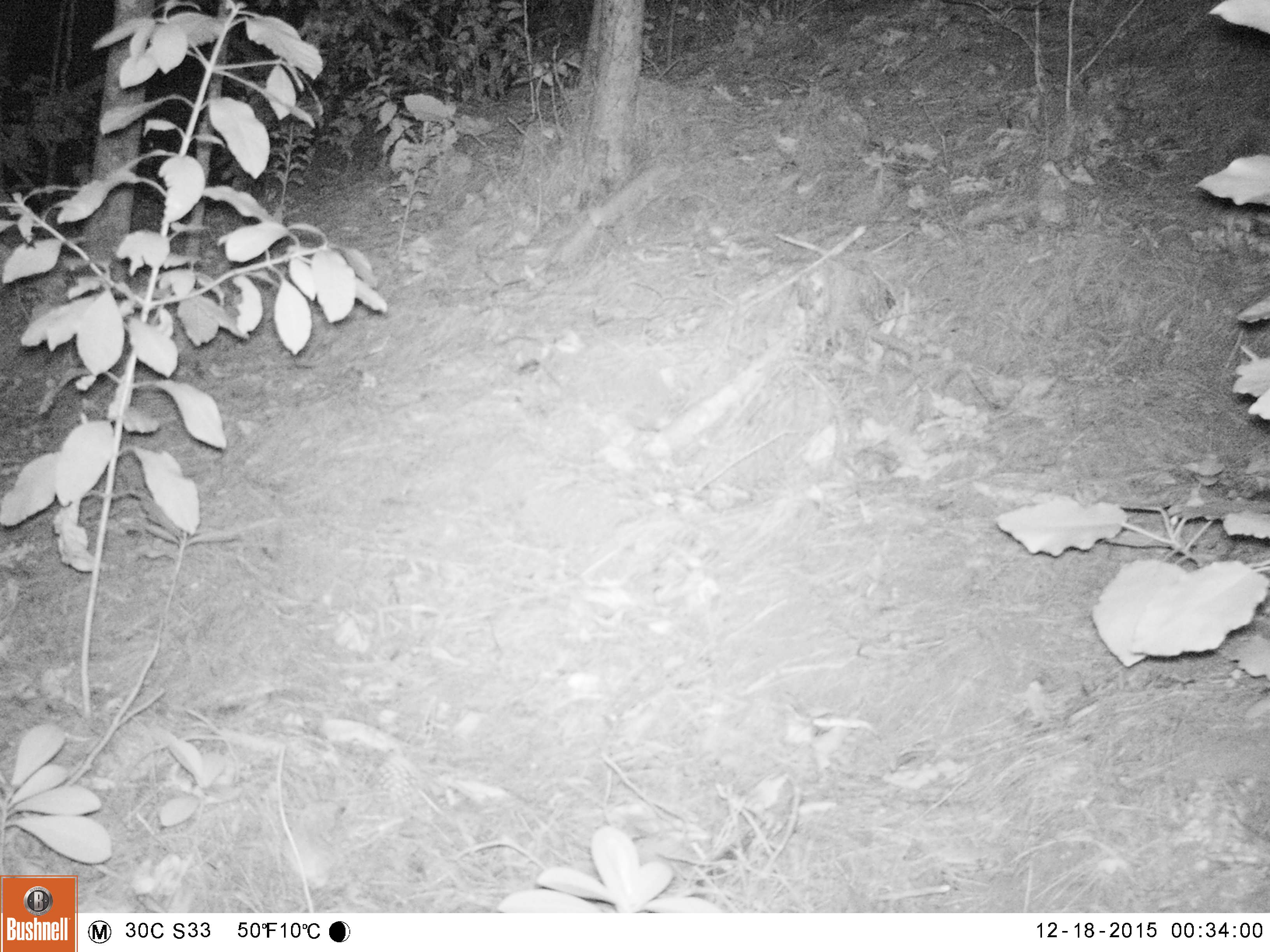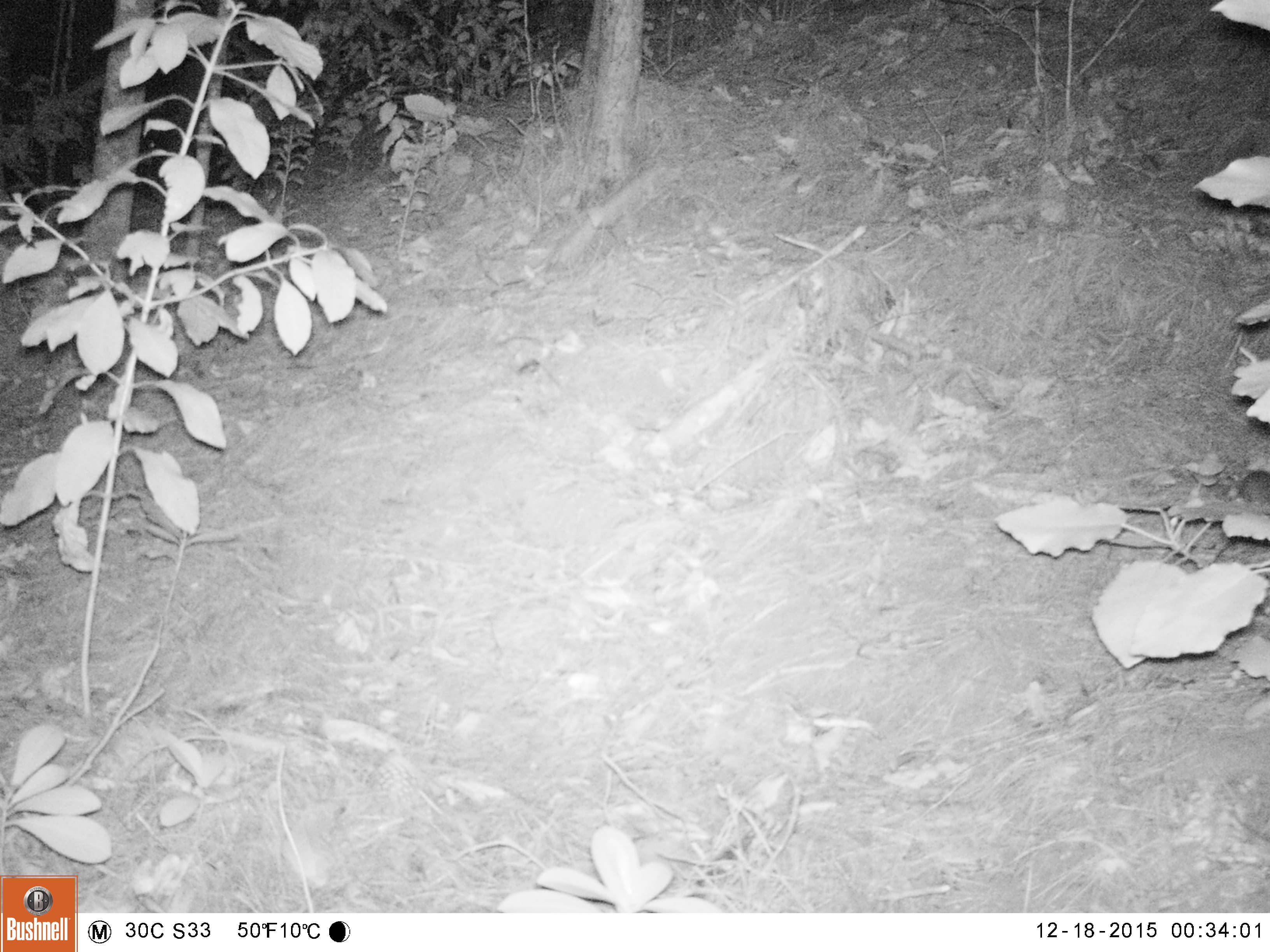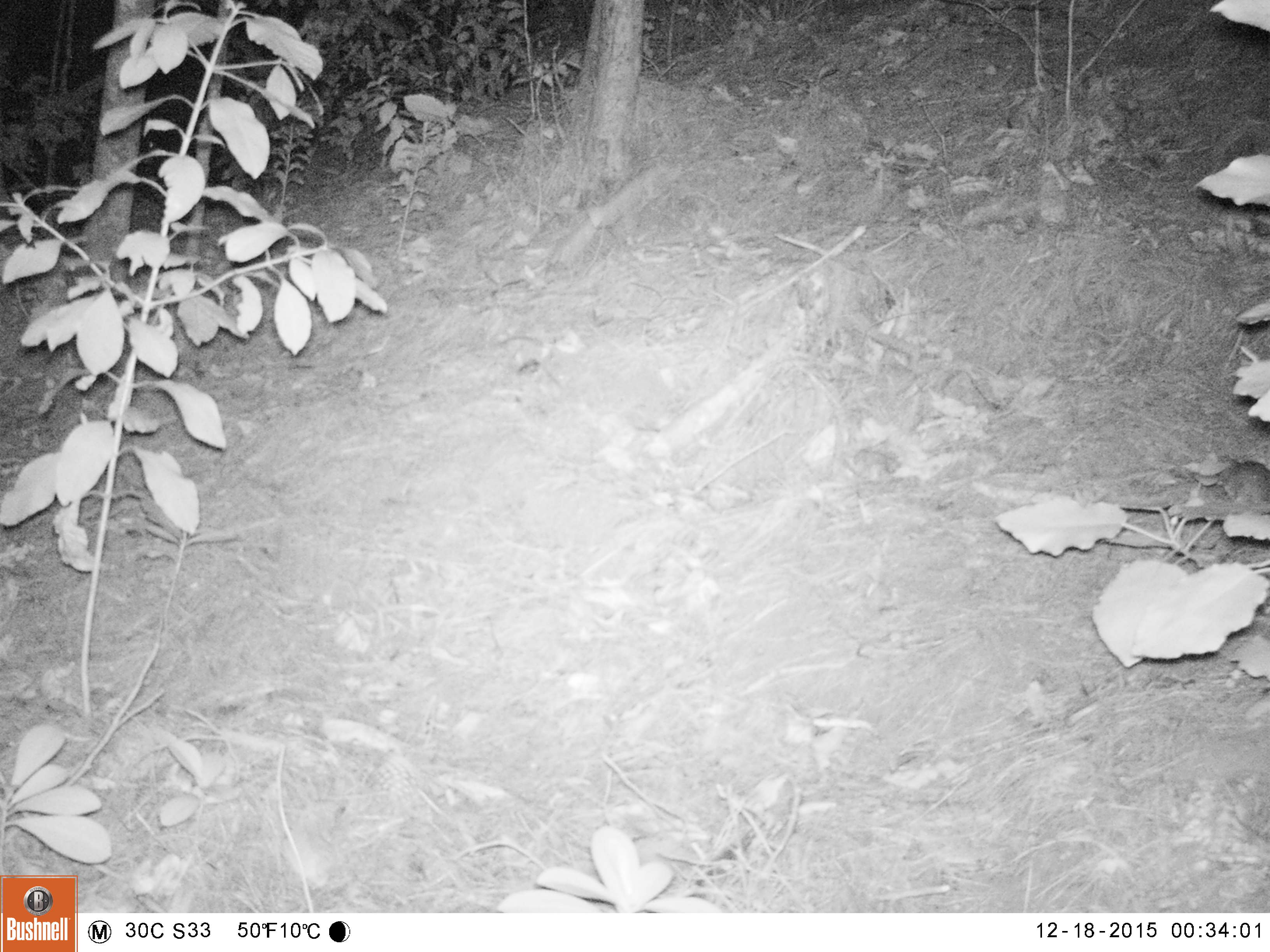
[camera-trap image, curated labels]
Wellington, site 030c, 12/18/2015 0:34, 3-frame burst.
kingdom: Animalia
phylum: Chordata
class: Mammalia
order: Rodentia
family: Muridae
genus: Rattus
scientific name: Rattus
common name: rat